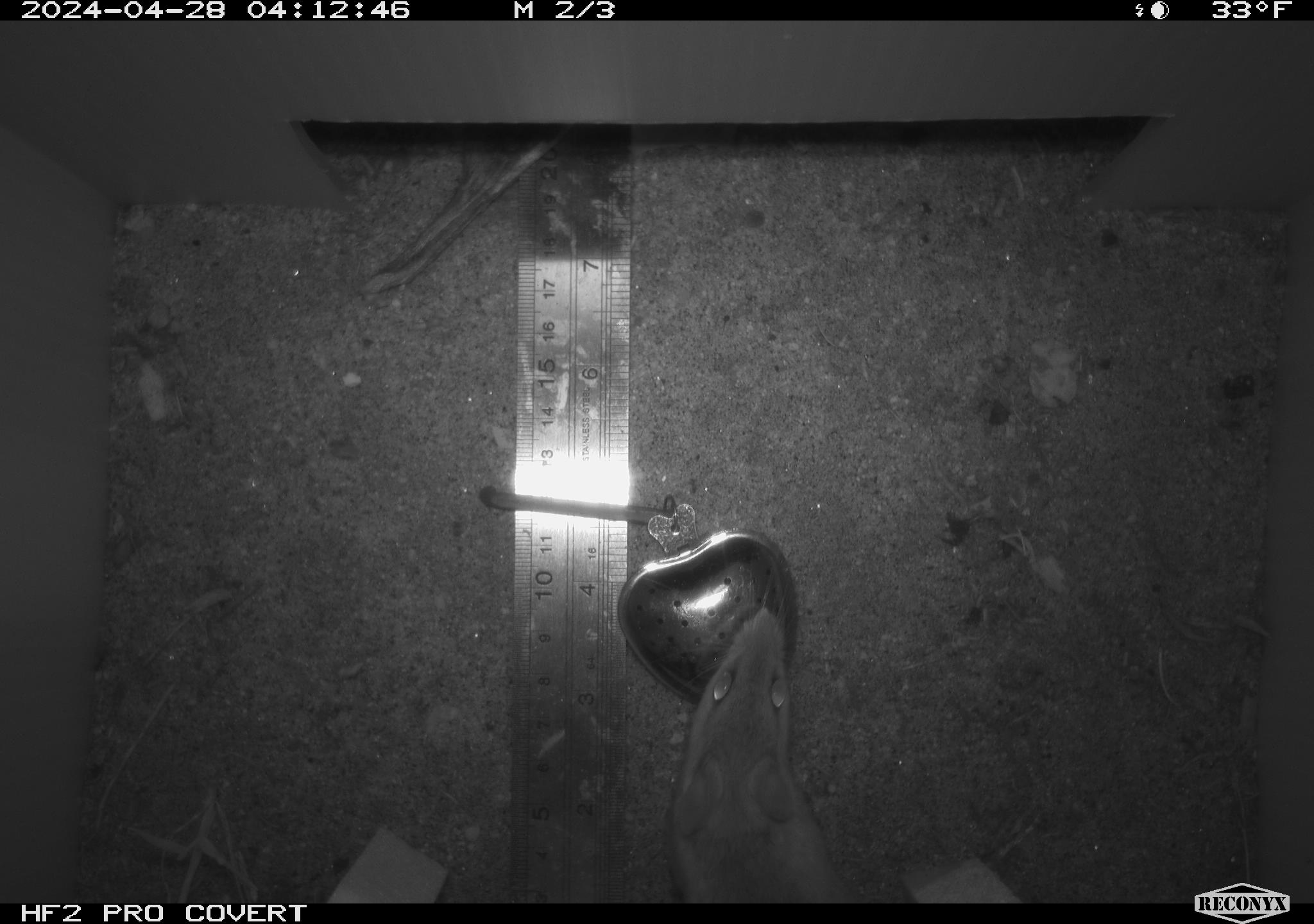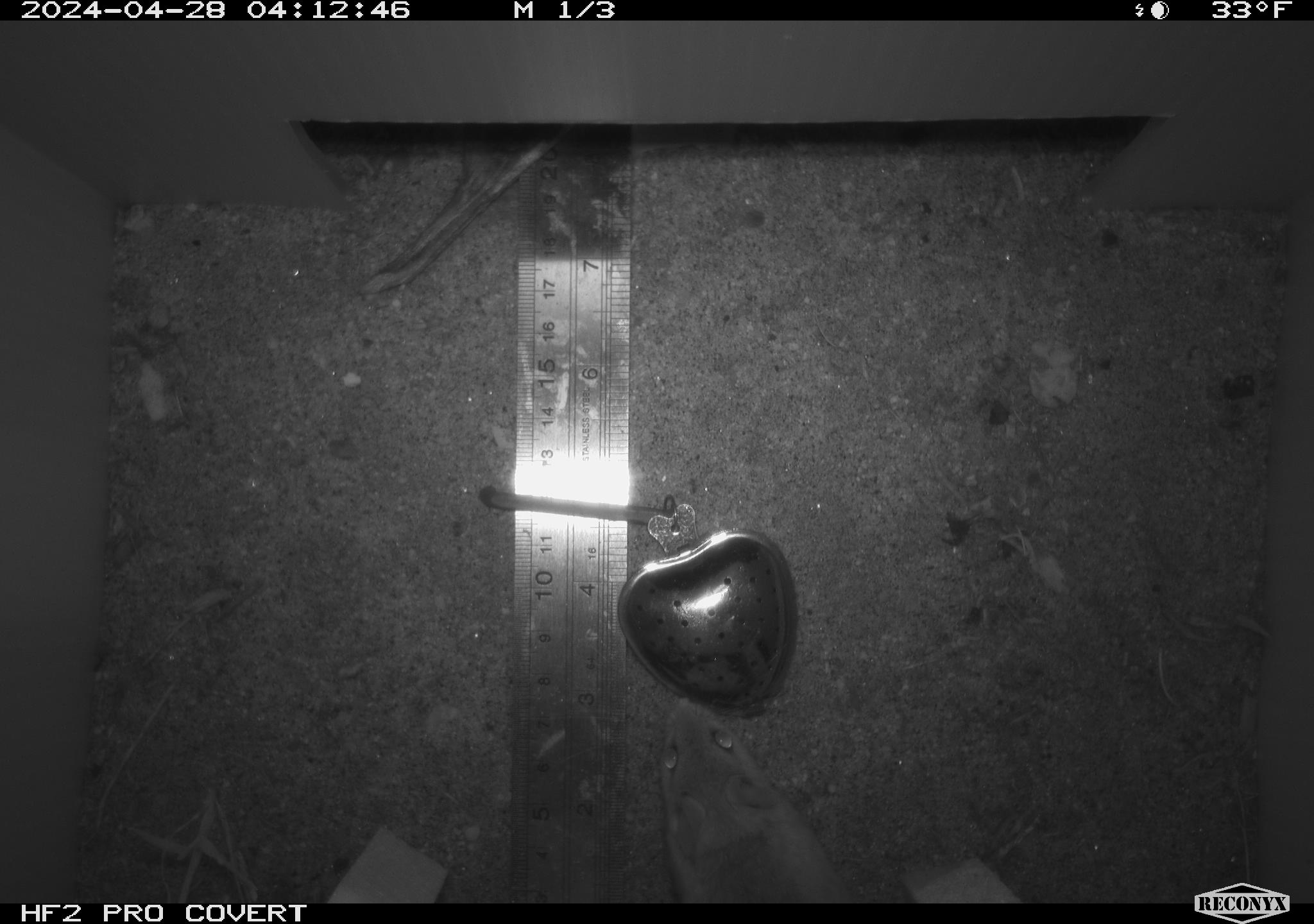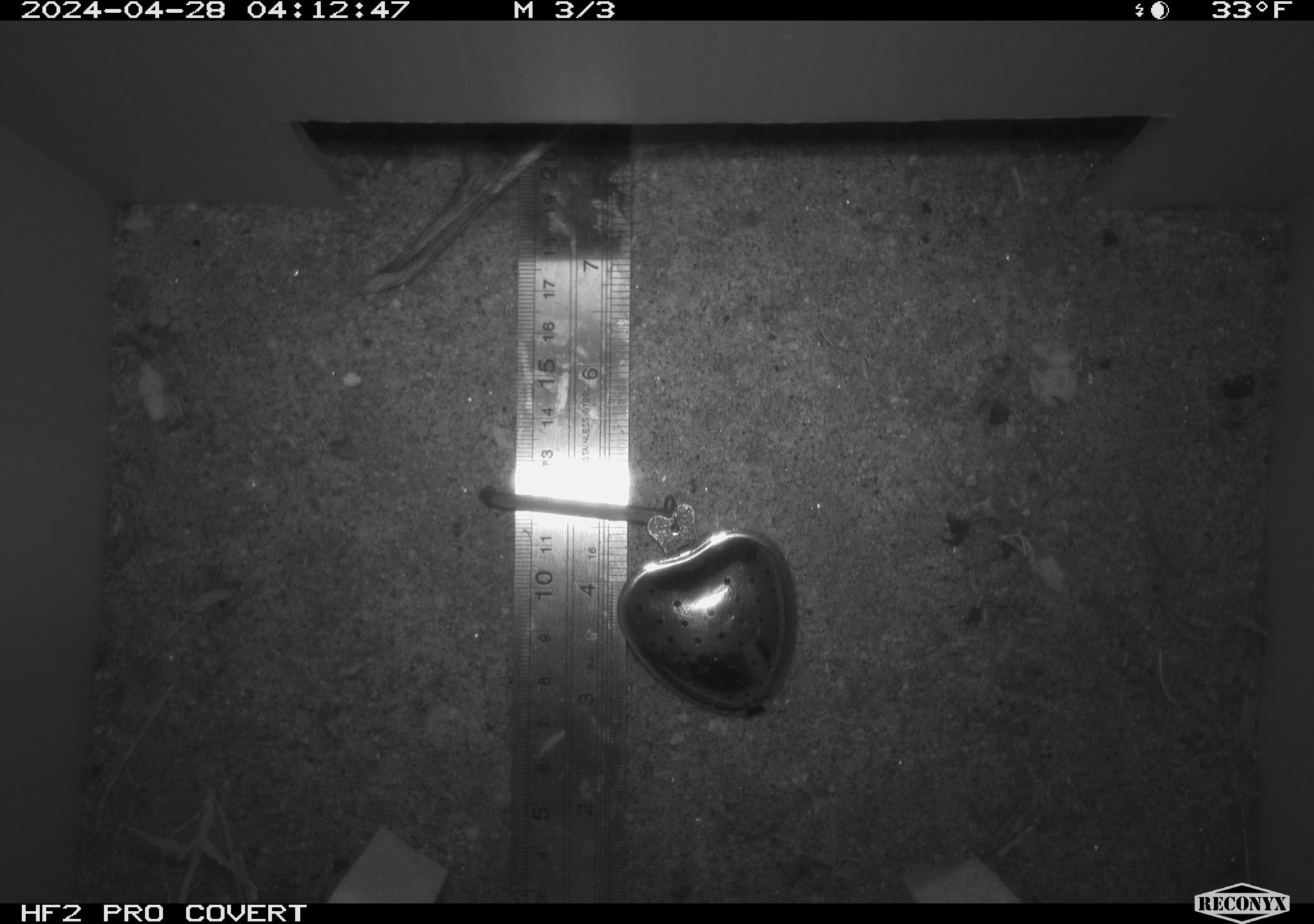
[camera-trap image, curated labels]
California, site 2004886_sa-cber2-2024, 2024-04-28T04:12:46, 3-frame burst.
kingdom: Animalia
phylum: Chordata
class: Mammalia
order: Rodentia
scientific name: Rodentia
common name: mouse species